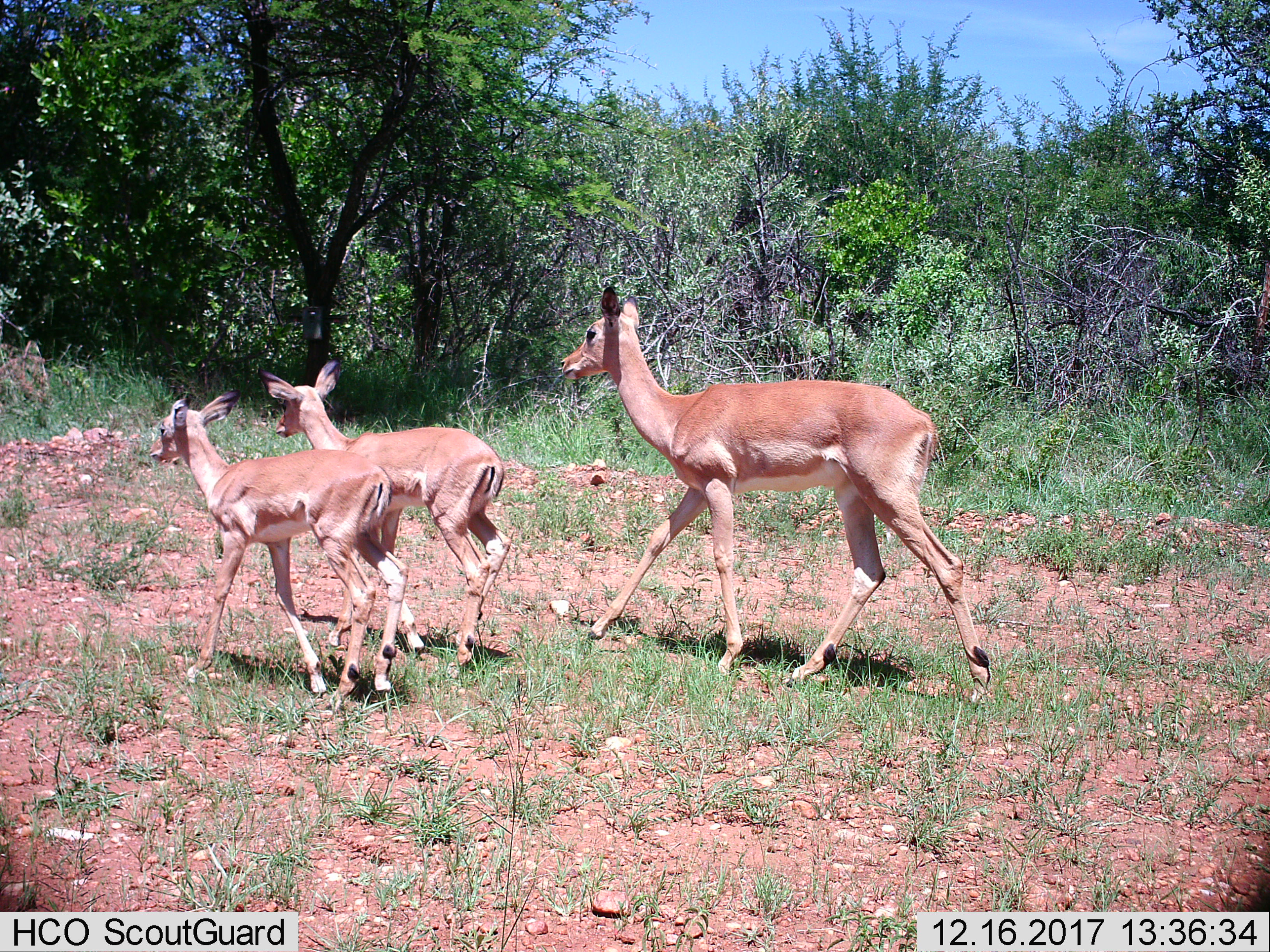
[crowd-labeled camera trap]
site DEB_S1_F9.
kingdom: Animalia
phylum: Chordata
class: Mammalia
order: Artiodactyla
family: Bovidae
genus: Aepyceros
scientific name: Aepyceros melampus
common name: impala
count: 3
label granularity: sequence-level